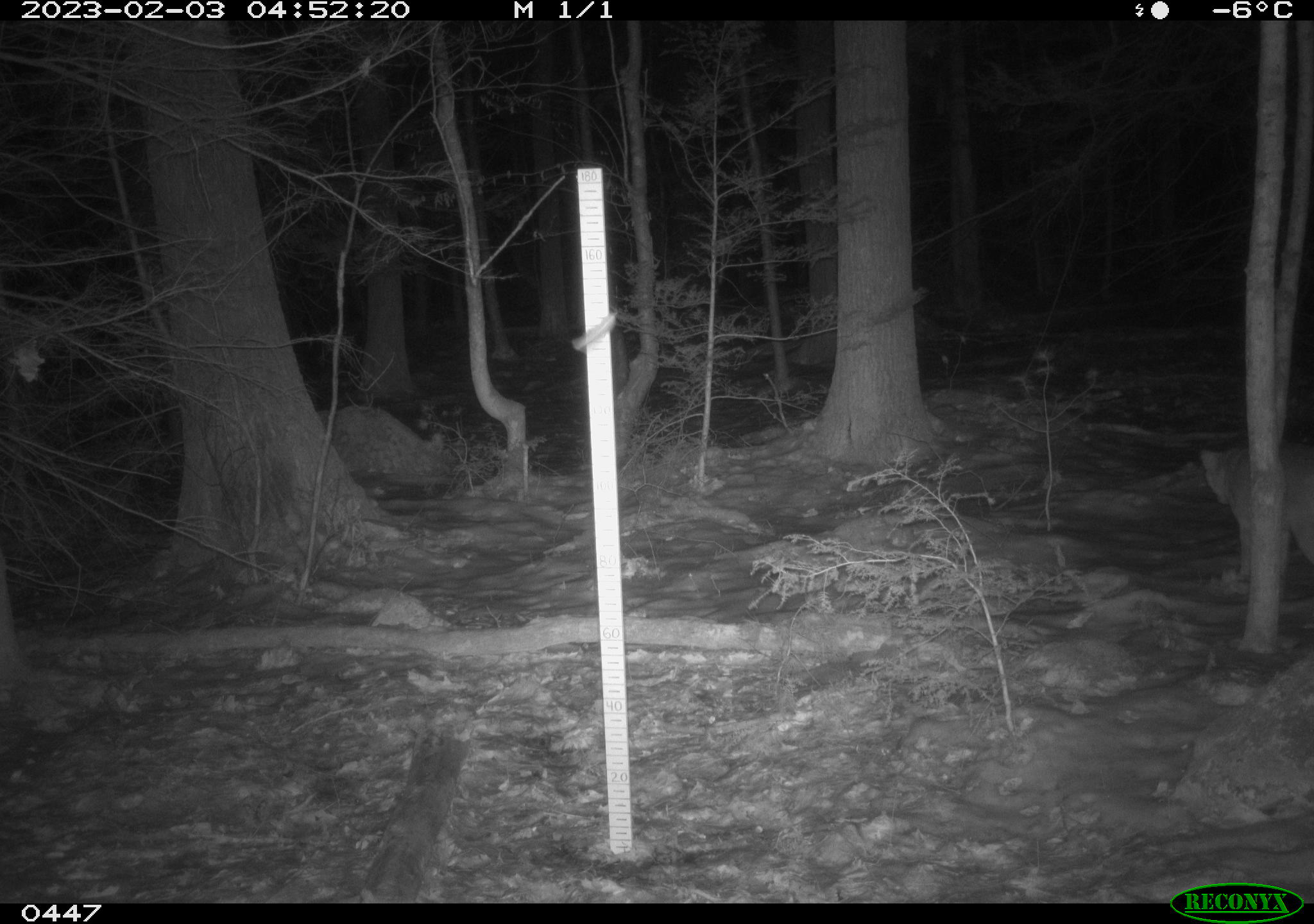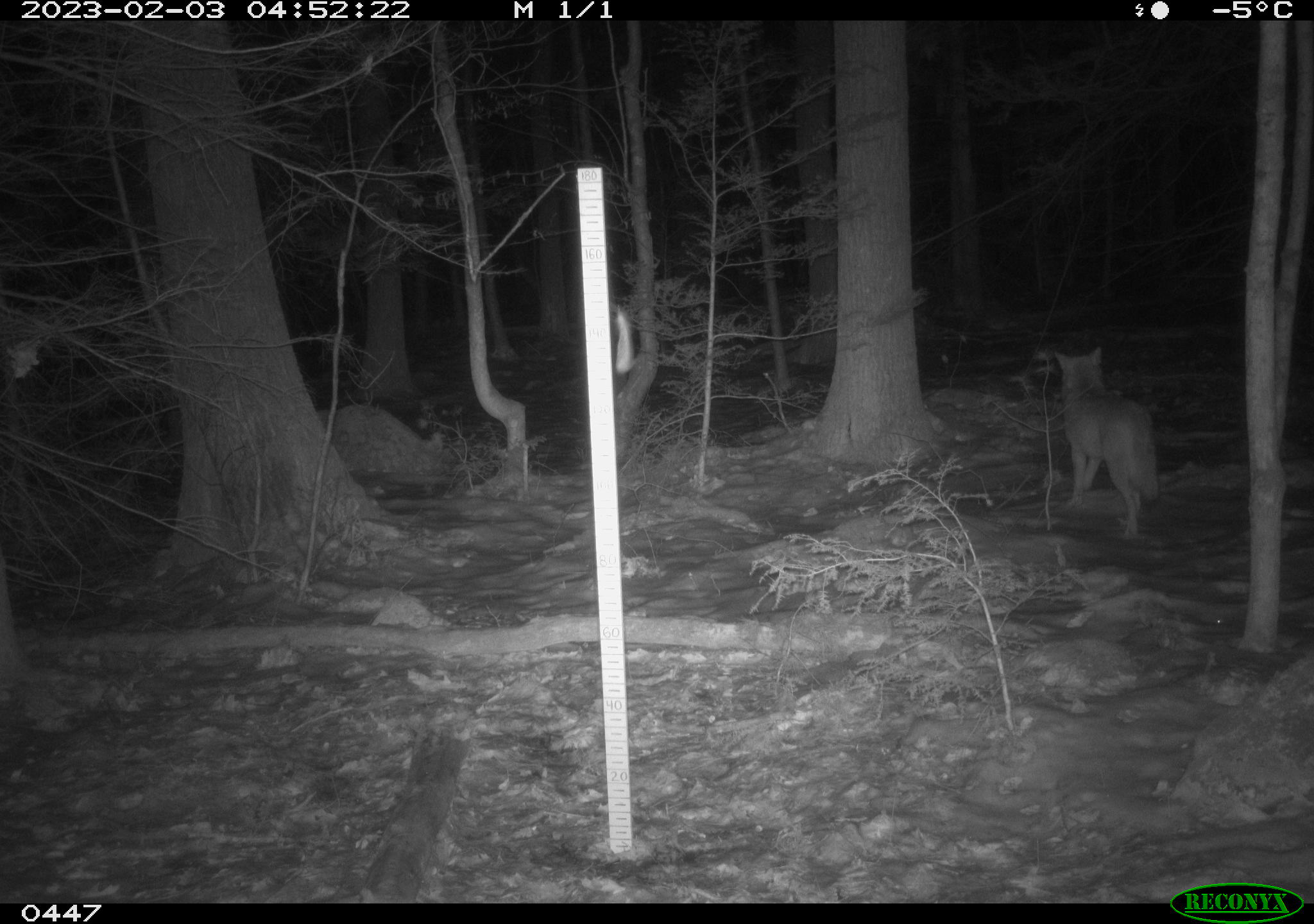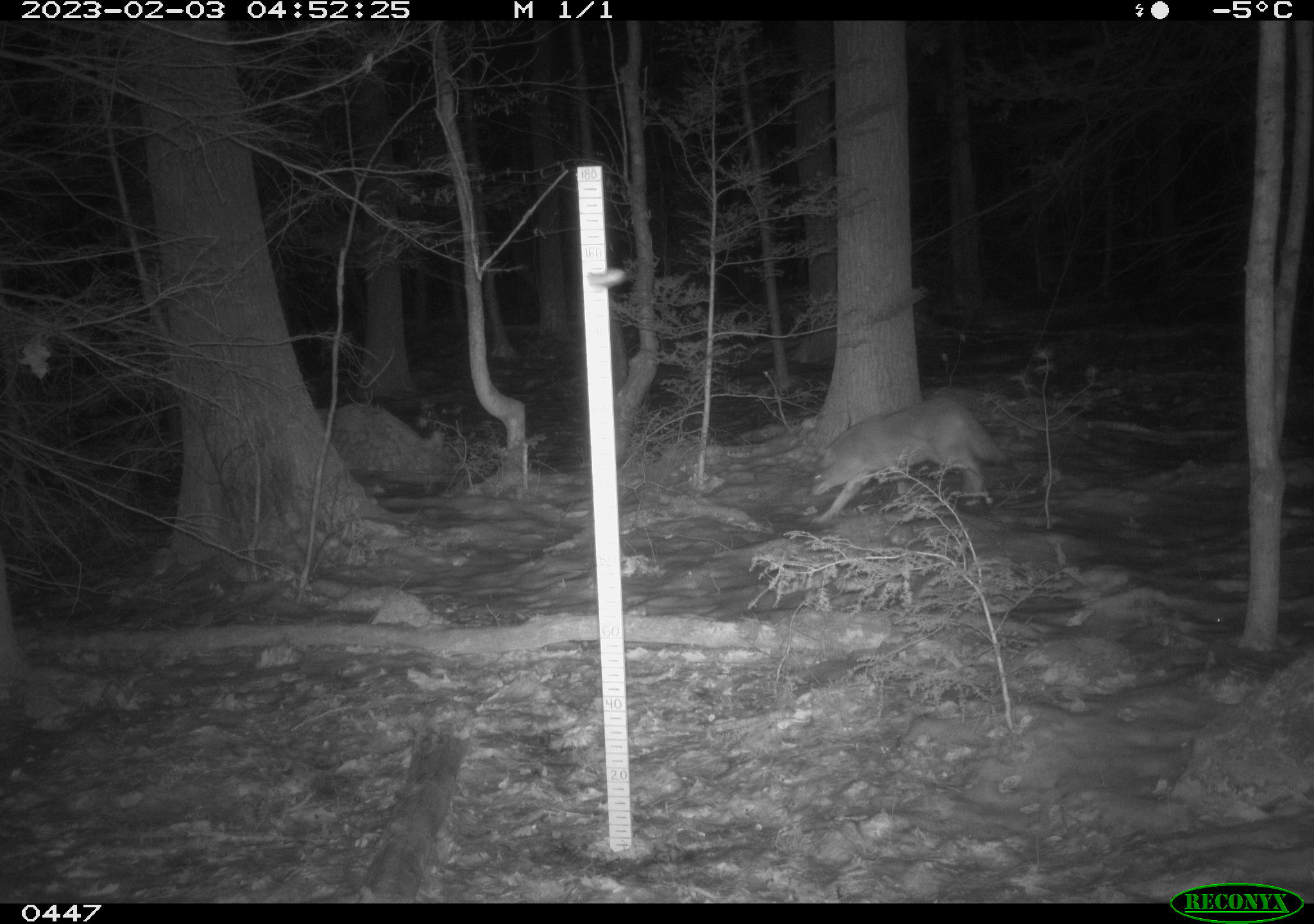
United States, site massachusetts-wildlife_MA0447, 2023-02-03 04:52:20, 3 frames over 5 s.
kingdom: Animalia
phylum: Chordata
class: Mammalia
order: Carnivora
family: Canidae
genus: Canis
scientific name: Canis latrans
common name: coyote